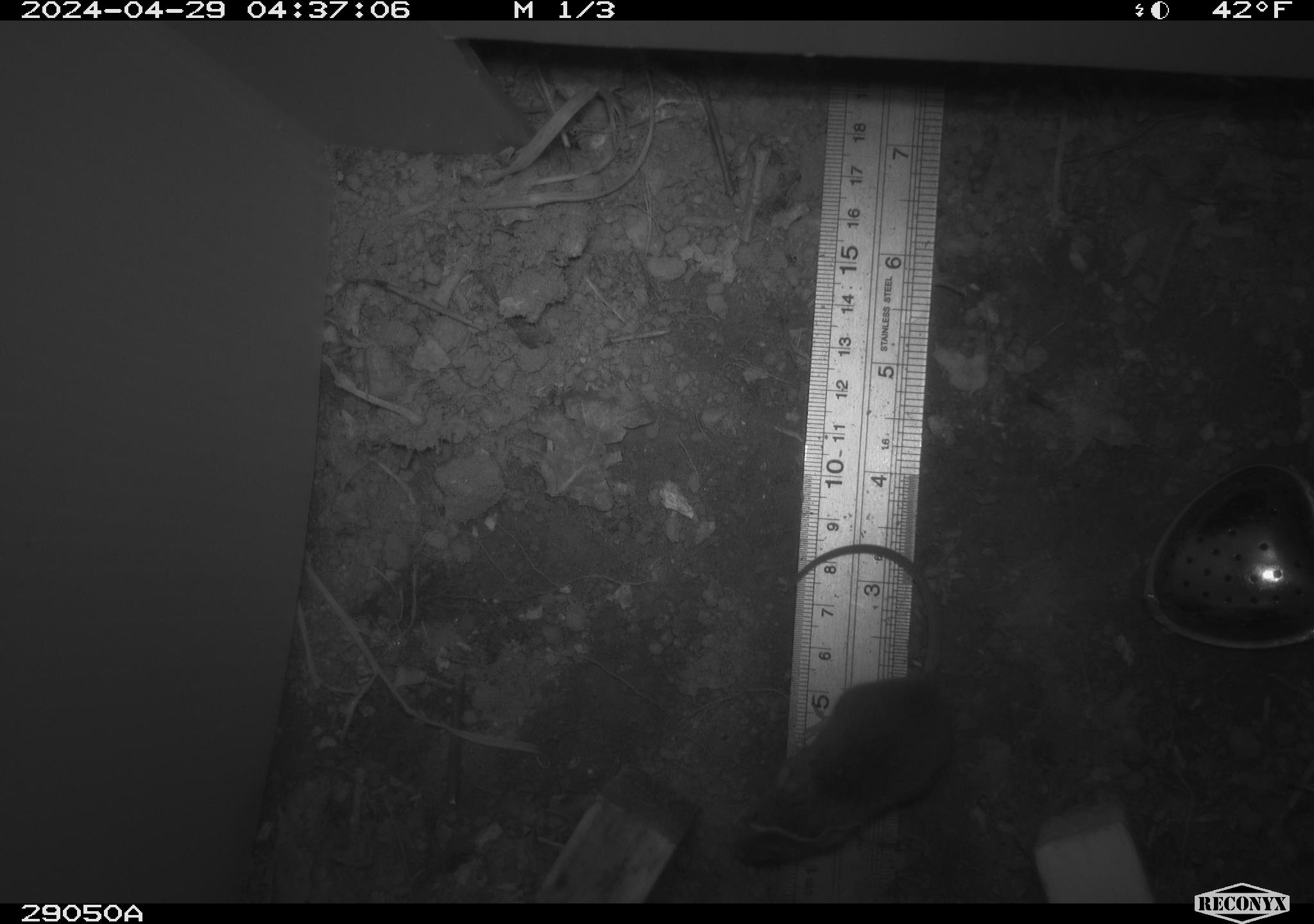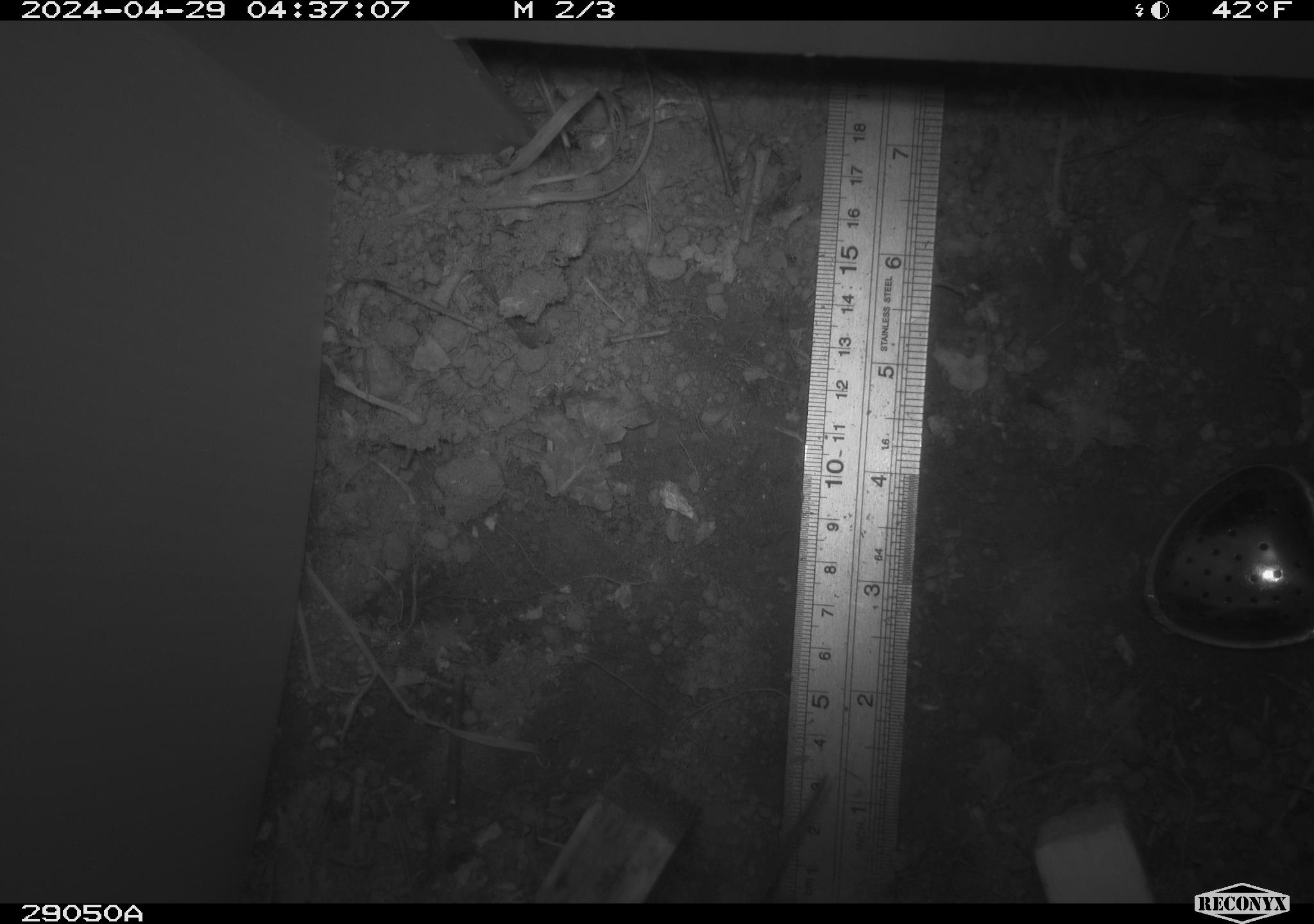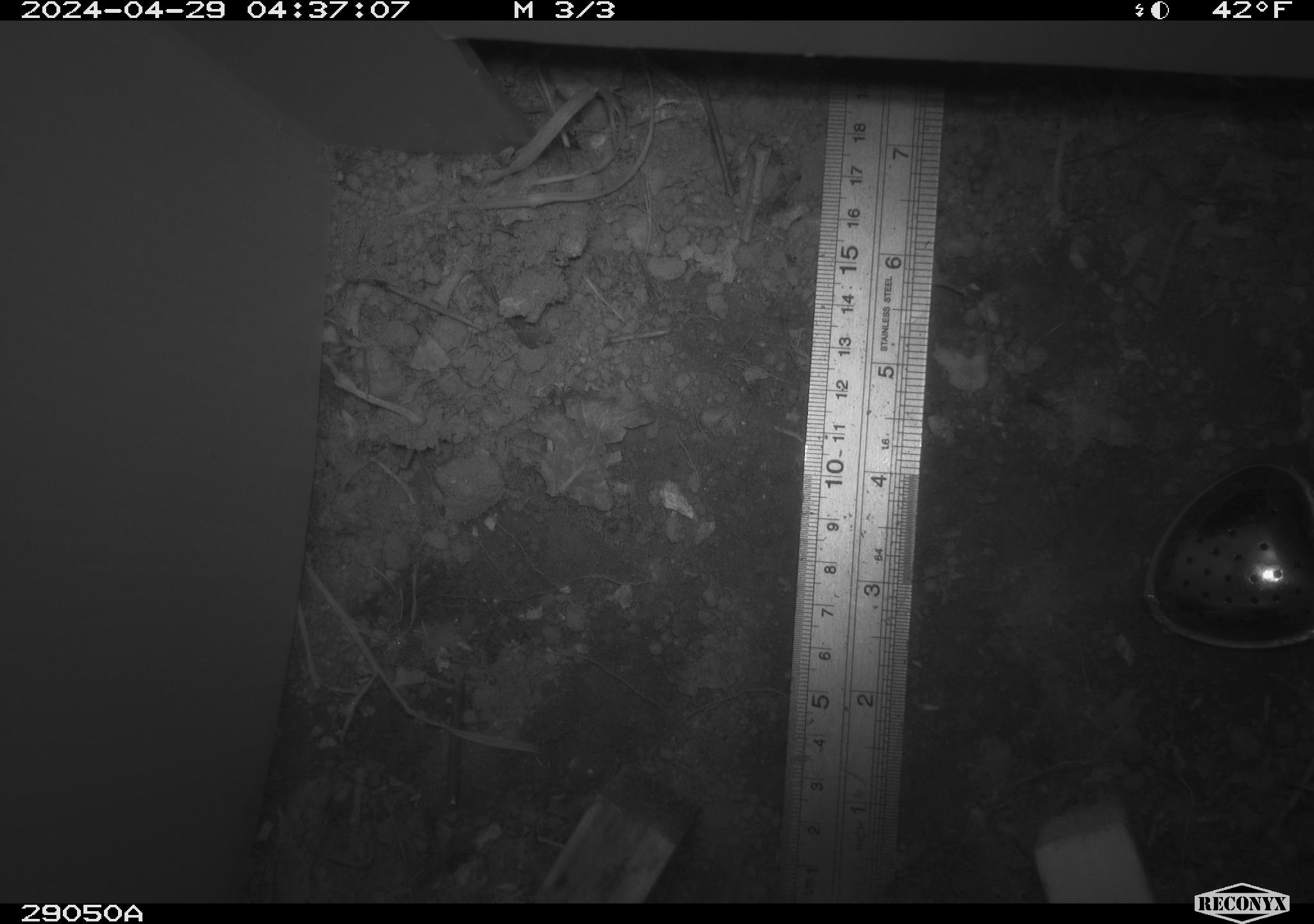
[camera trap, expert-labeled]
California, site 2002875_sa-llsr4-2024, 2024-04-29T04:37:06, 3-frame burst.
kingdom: Animalia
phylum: Chordata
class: Mammalia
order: Rodentia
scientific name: Rodentia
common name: mouse species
Mouse species (Rodentia).